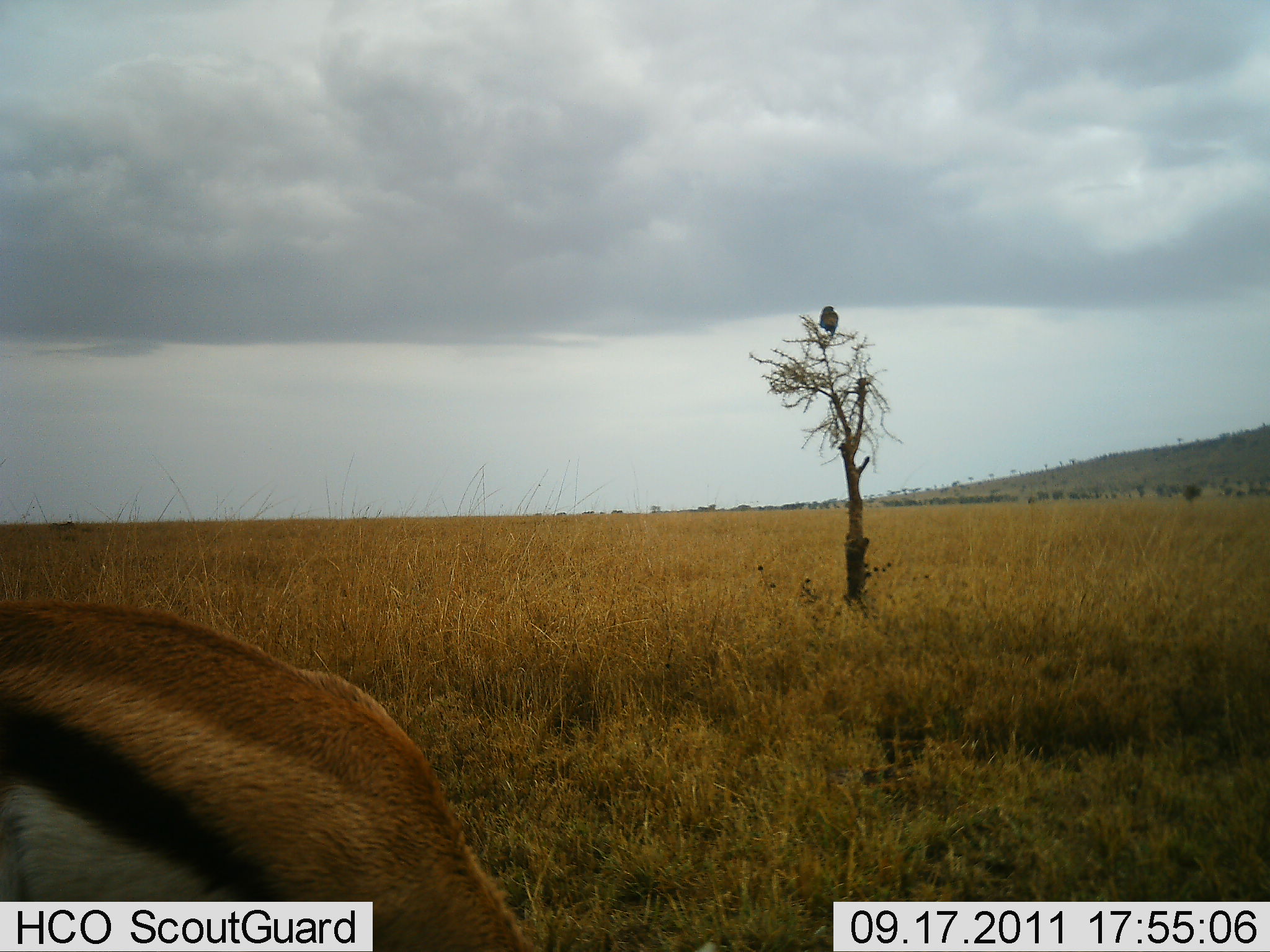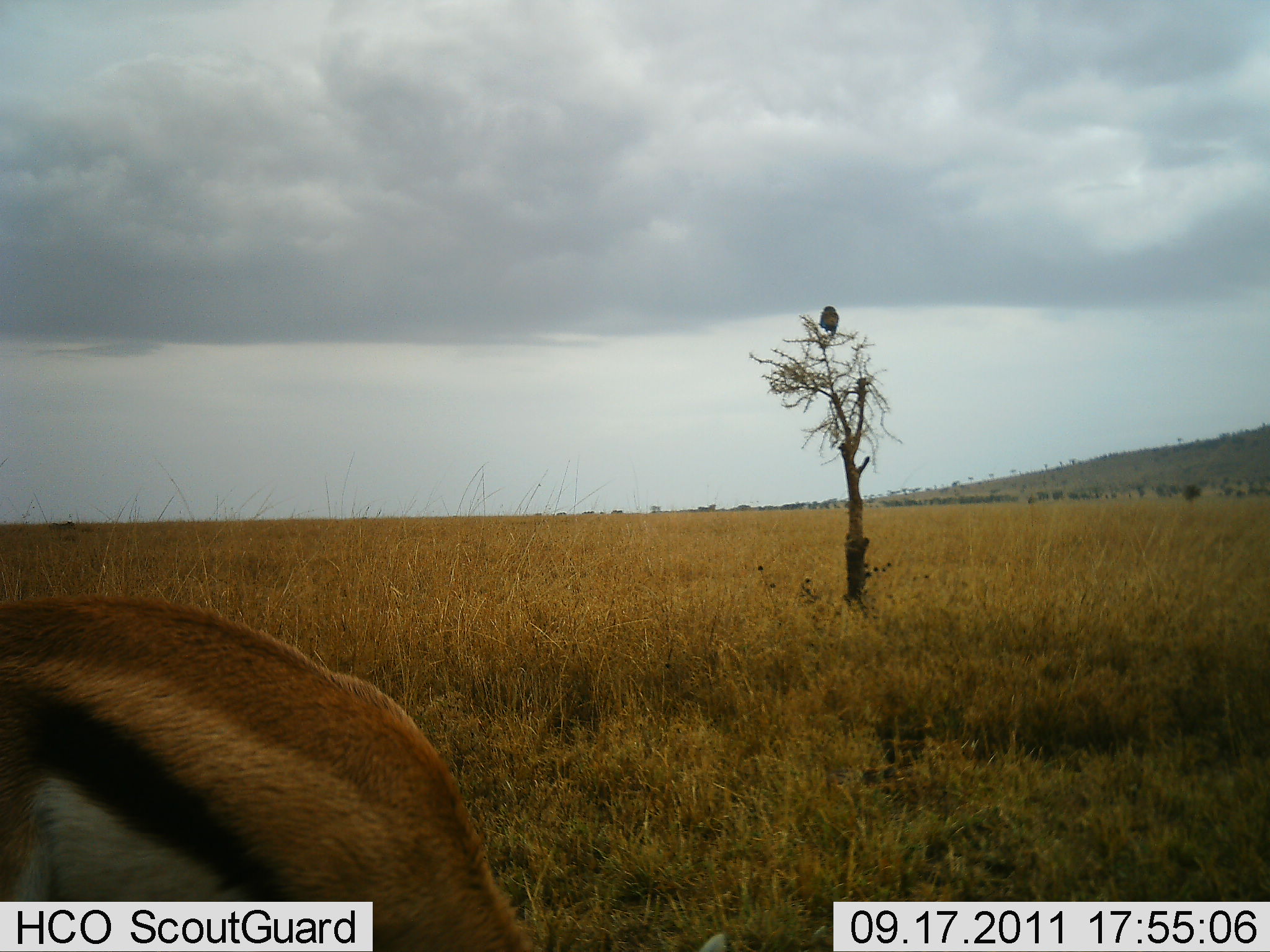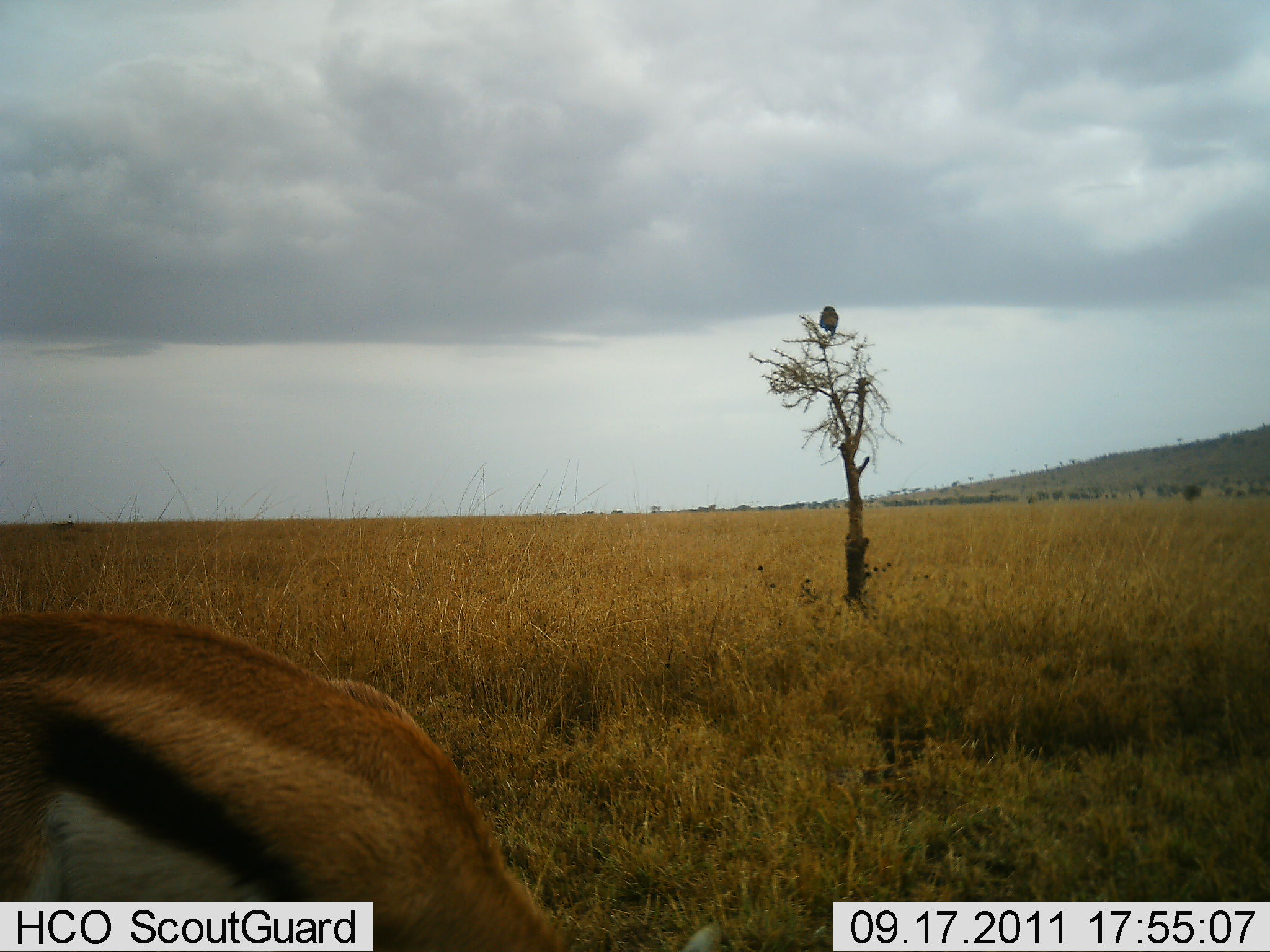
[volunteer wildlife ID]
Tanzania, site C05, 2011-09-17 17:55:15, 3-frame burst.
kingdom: Animalia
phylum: Chordata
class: Mammalia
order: Artiodactyla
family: Bovidae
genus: Eudorcas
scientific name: Eudorcas thomsonii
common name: thomson's gazelle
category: gazellethomsons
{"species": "gazellethomsons (thomson's gazelle) (Eudorcas thomsonii)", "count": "1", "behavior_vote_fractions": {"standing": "43%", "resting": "0%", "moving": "14%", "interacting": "5%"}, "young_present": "0%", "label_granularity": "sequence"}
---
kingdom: Animalia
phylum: Chordata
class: Aves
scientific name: Aves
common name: bird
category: otherbird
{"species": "otherbird (bird) (Aves)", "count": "1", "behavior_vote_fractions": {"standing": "36%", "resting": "73%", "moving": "0%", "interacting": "0%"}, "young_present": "0%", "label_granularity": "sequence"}